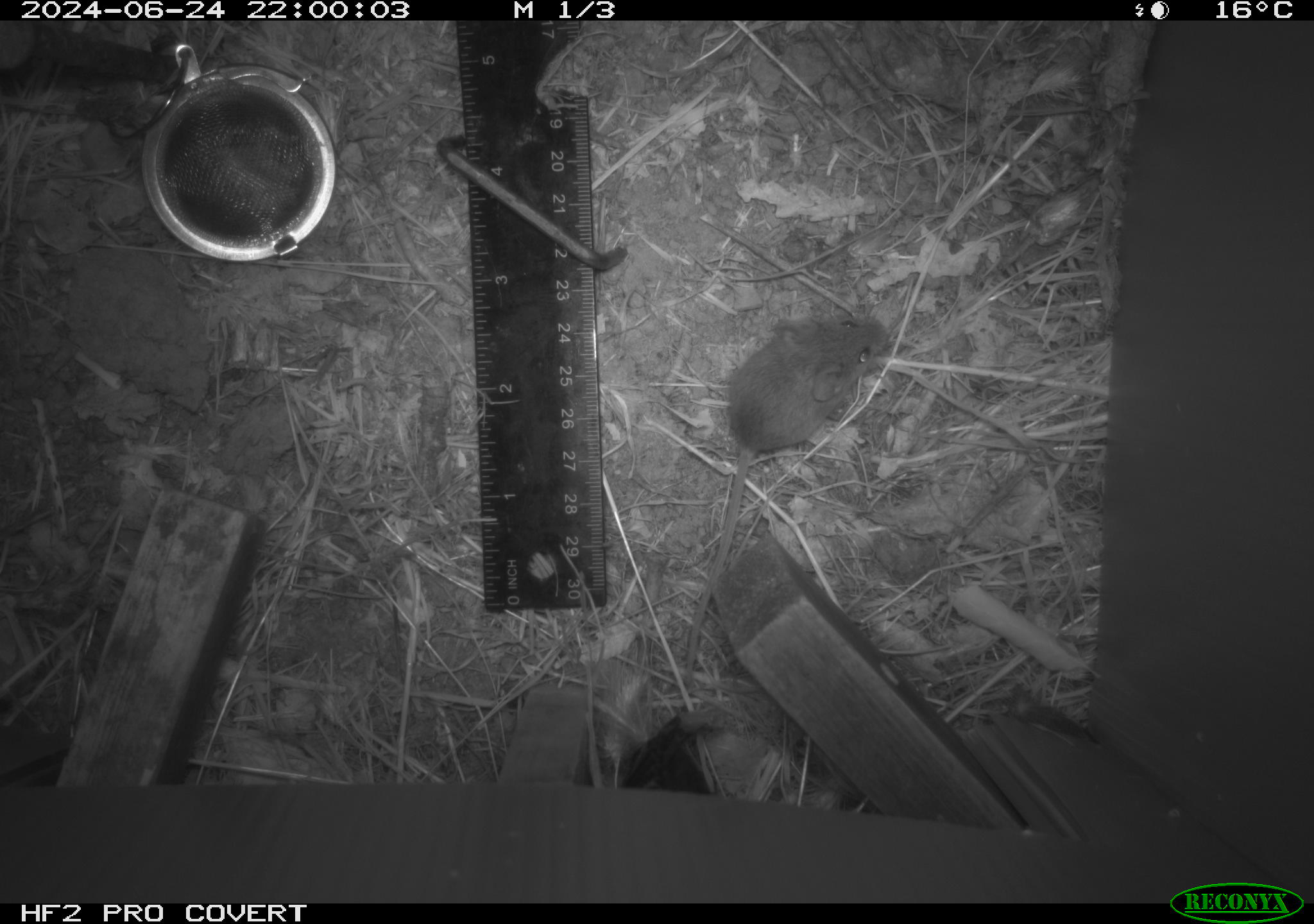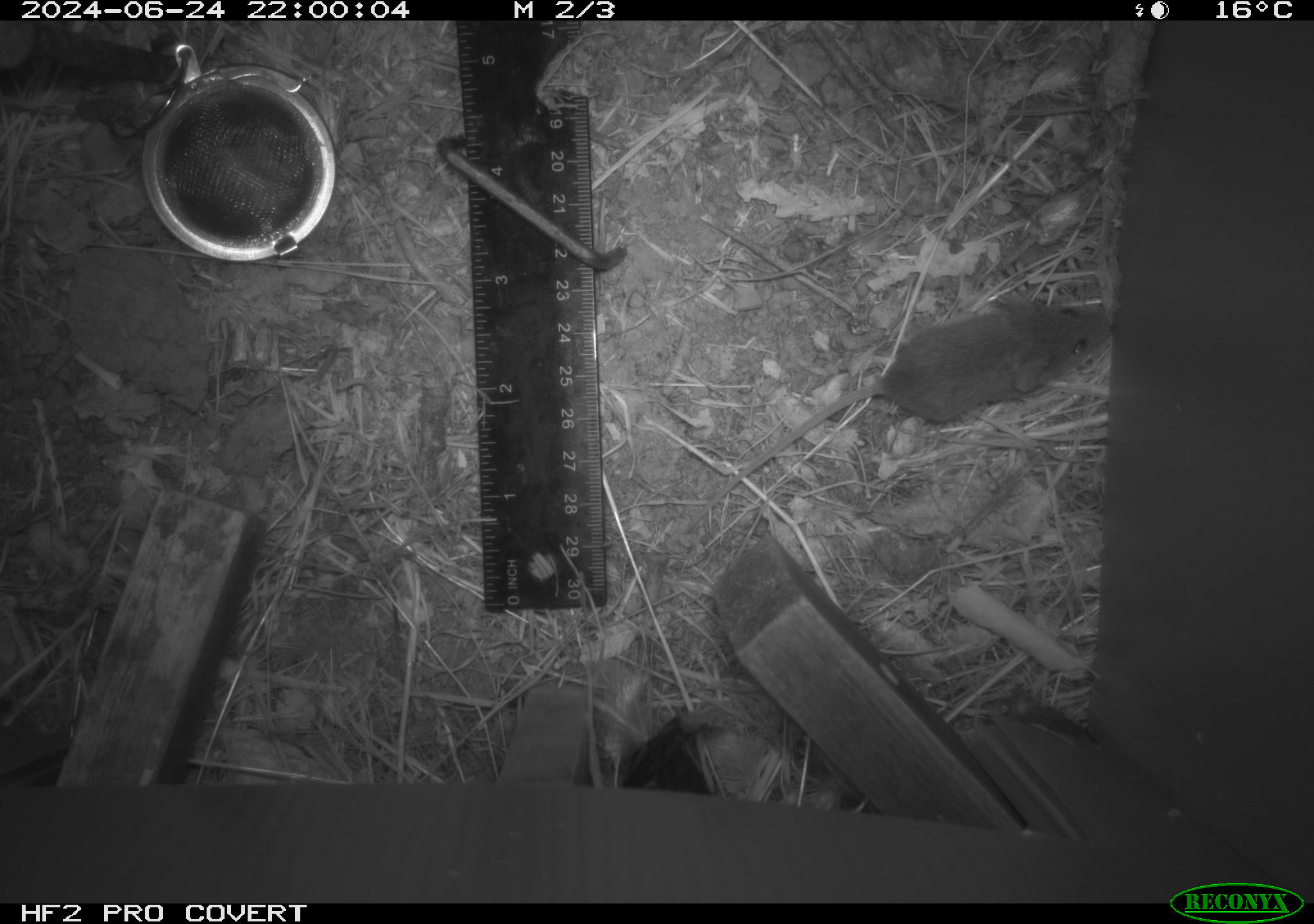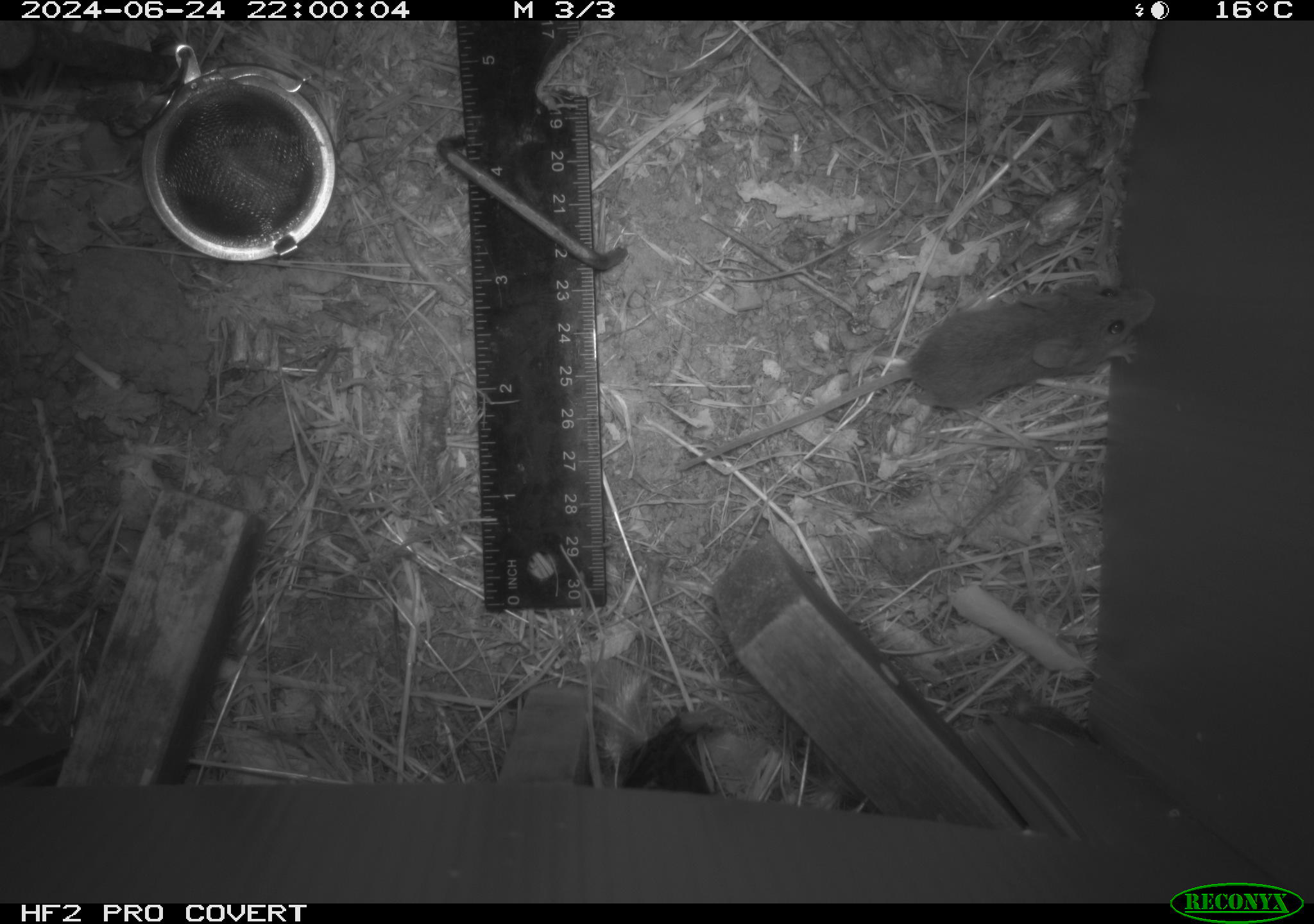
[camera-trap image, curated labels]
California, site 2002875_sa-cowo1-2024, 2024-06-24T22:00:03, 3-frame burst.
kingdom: Animalia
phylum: Chordata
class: Mammalia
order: Rodentia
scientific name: Rodentia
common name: mouse species